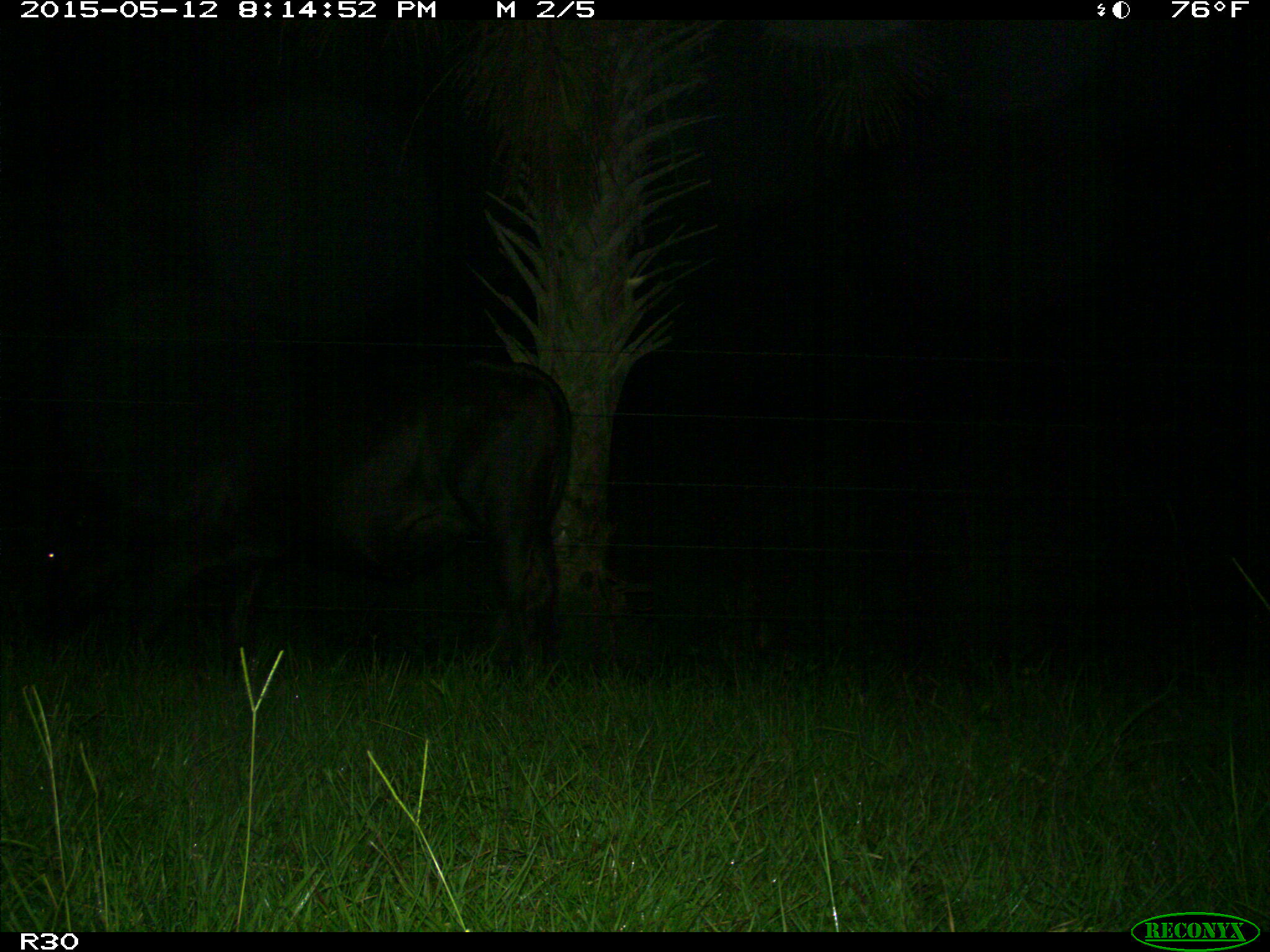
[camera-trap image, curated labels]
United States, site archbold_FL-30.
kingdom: Animalia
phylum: Chordata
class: Mammalia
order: Artiodactyla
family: Bovidae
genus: Bos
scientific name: Bos taurus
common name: domestic cow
Bos taurus (domestic cow).